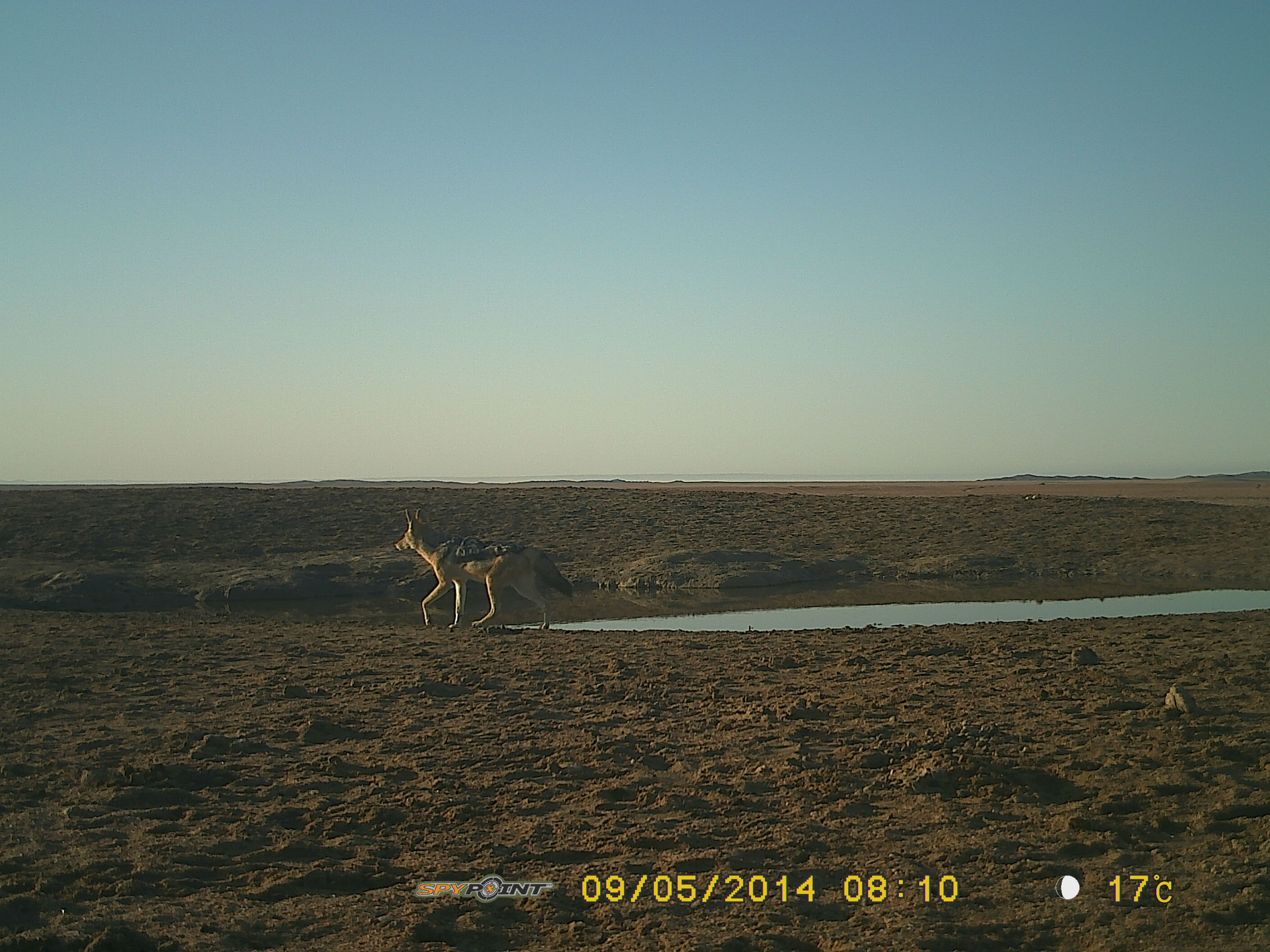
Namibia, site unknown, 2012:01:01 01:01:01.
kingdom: Animalia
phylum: Chordata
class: Mammalia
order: Carnivora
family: Canidae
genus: Lupulella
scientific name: Lupulella mesomelas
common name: black-backed jackal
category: canis mesomelas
Canis mesomelas (black-backed jackal) (Lupulella mesomelas).